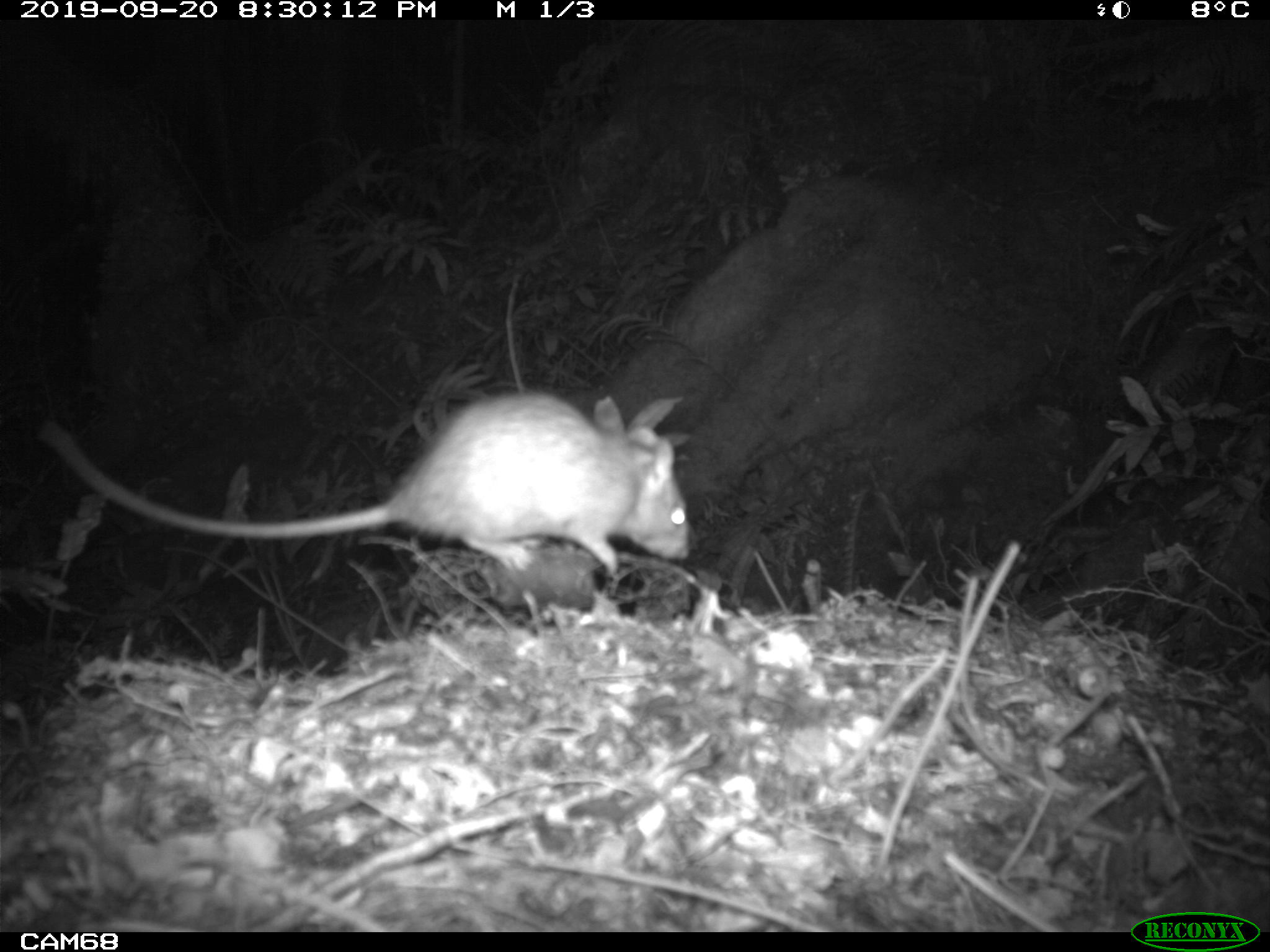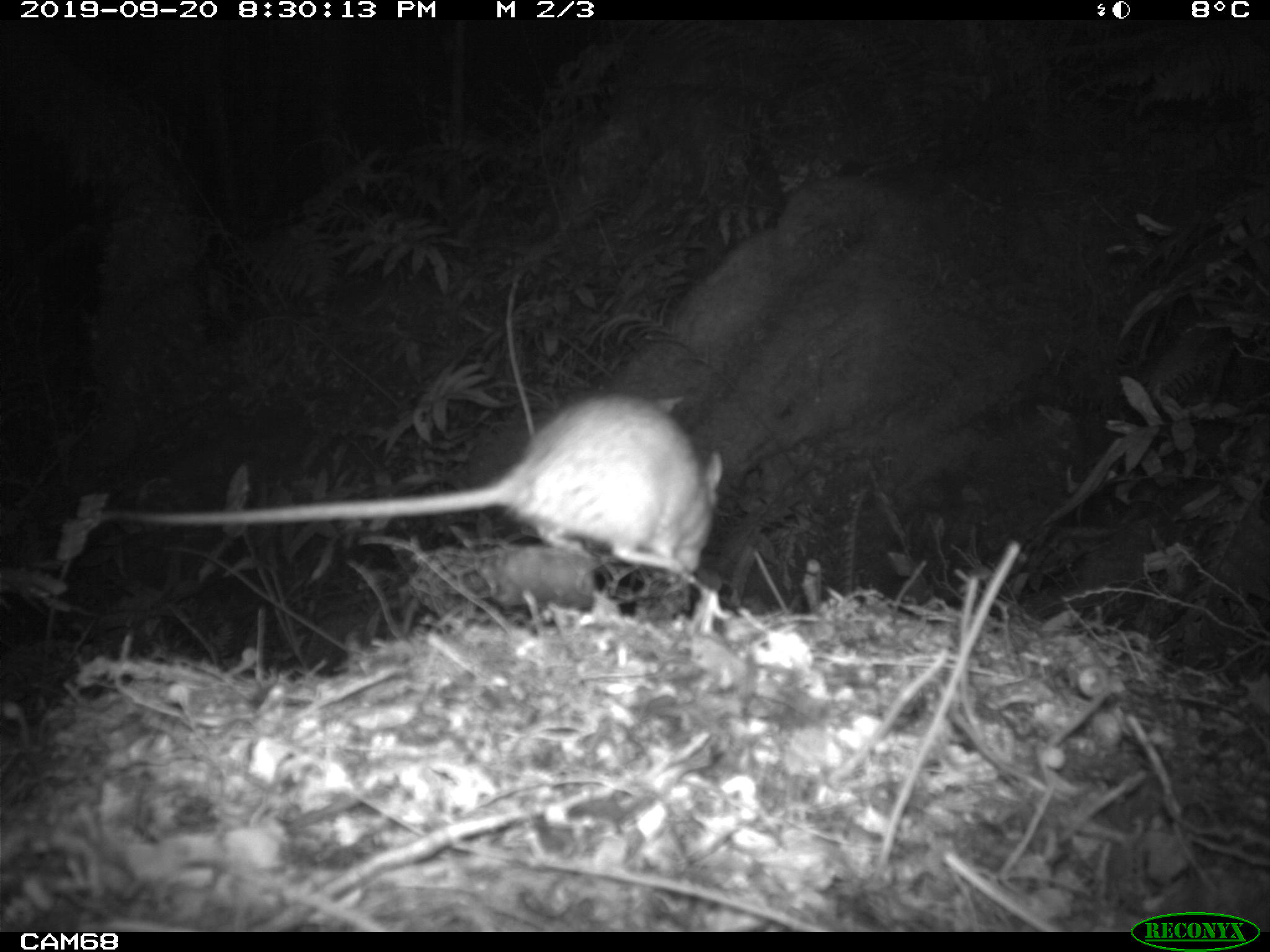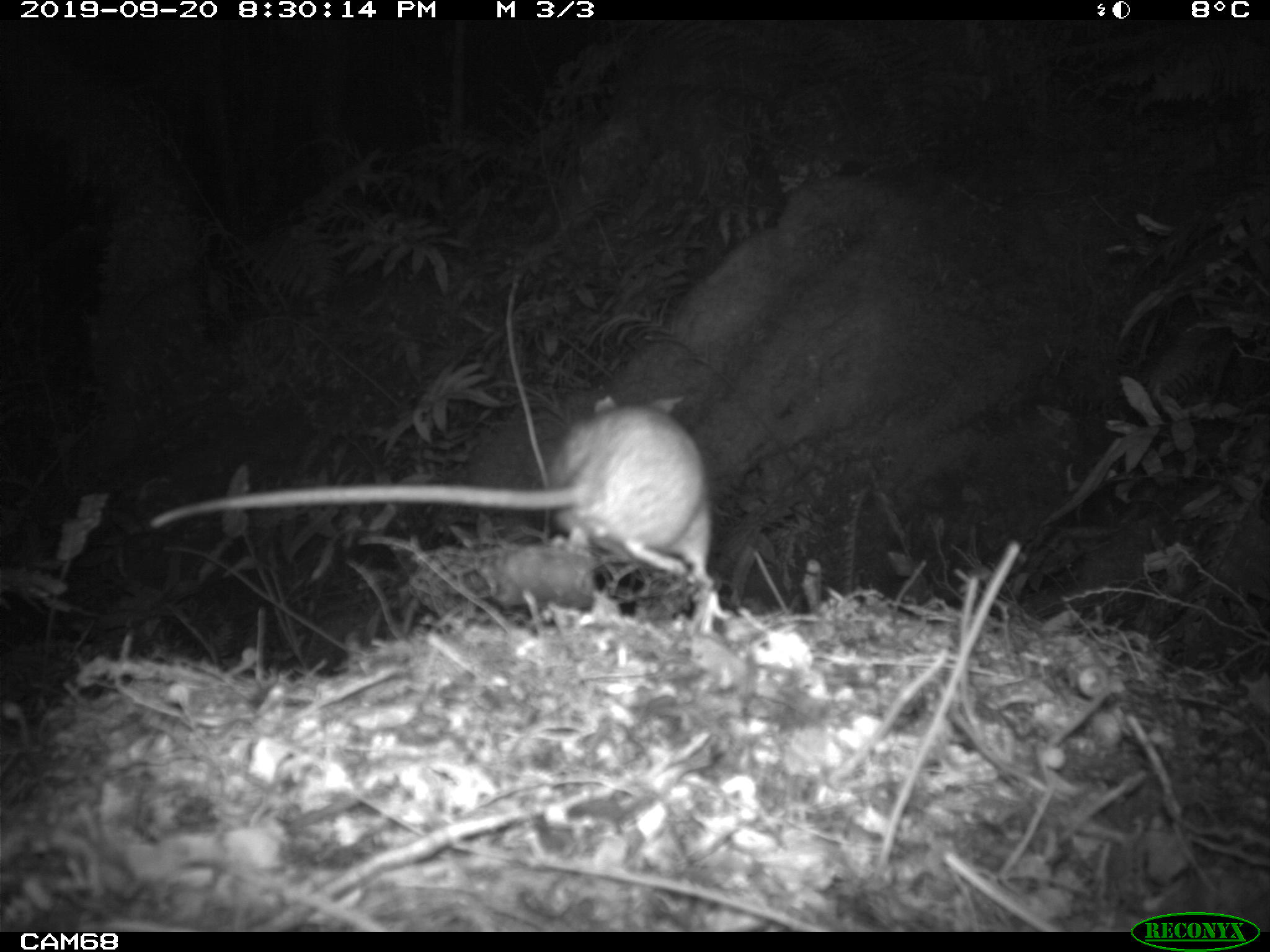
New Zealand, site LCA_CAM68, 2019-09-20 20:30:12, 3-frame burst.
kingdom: Animalia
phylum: Chordata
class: Mammalia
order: Rodentia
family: Muridae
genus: Rattus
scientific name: Rattus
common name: rat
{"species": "rat (Rattus)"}